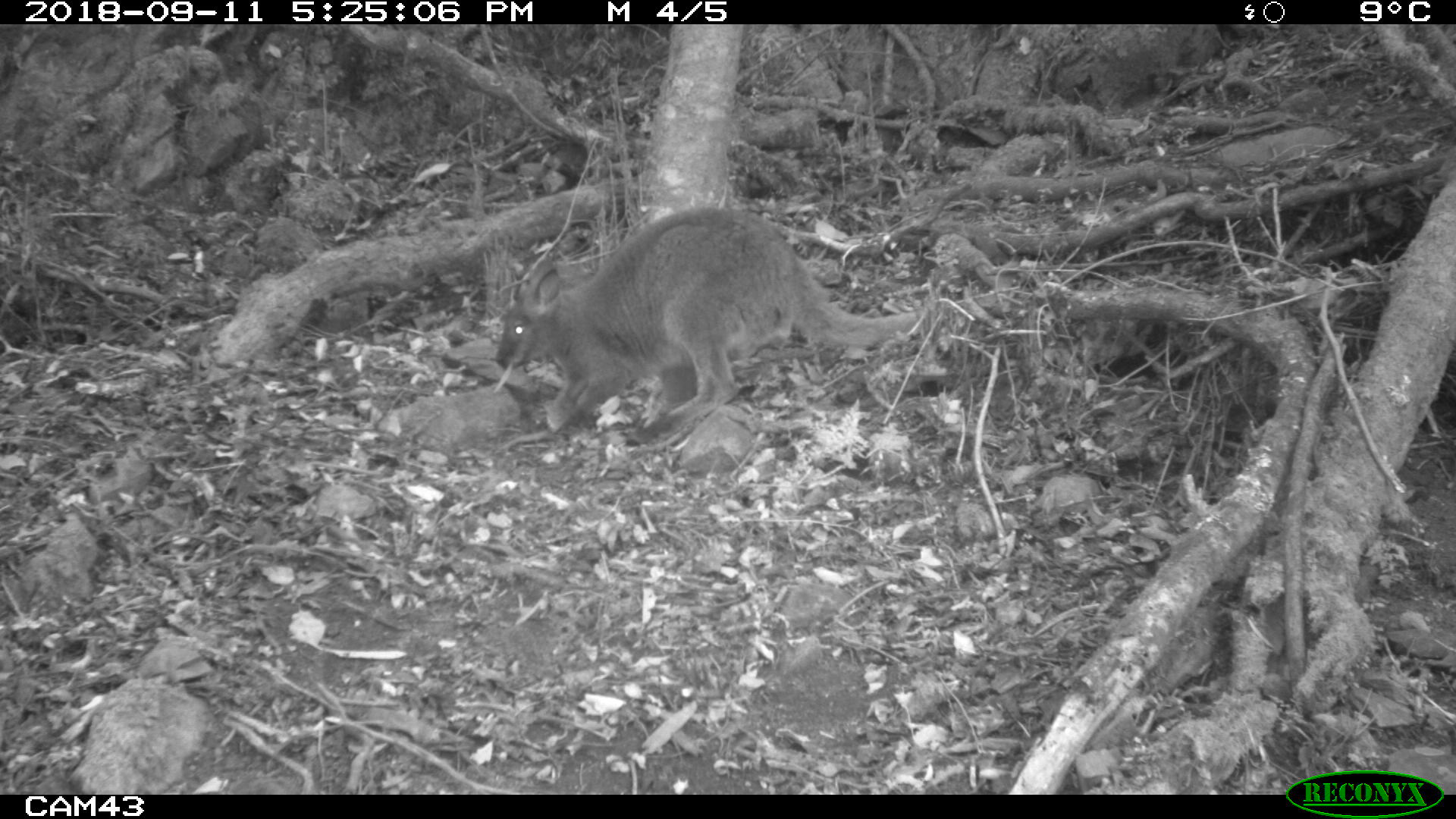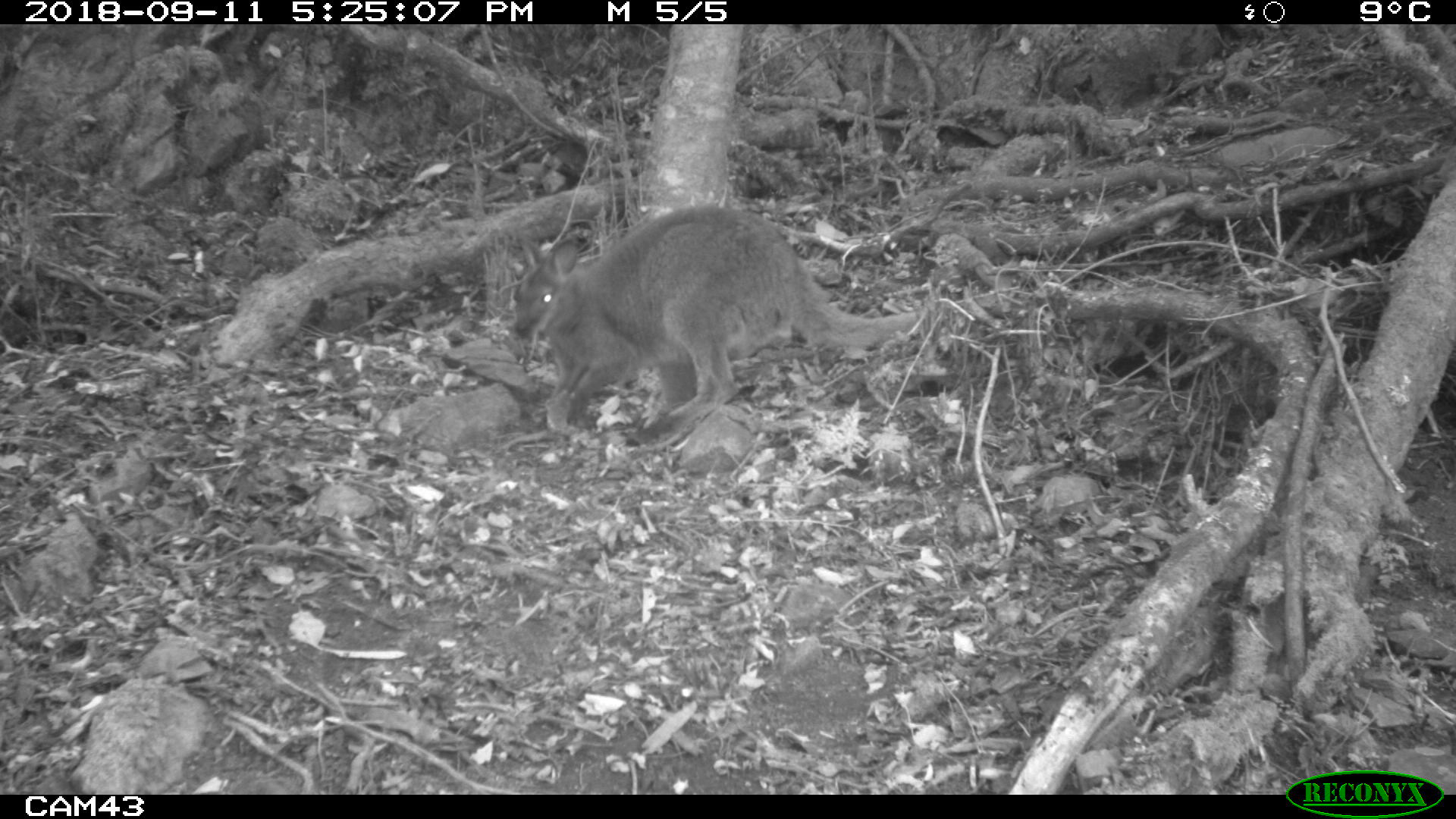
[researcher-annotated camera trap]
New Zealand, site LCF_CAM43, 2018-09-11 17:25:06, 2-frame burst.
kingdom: Animalia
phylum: Chordata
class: Mammalia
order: Diprotodontia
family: Macropodidae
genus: Notamacropus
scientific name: Notamacropus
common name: wallaby